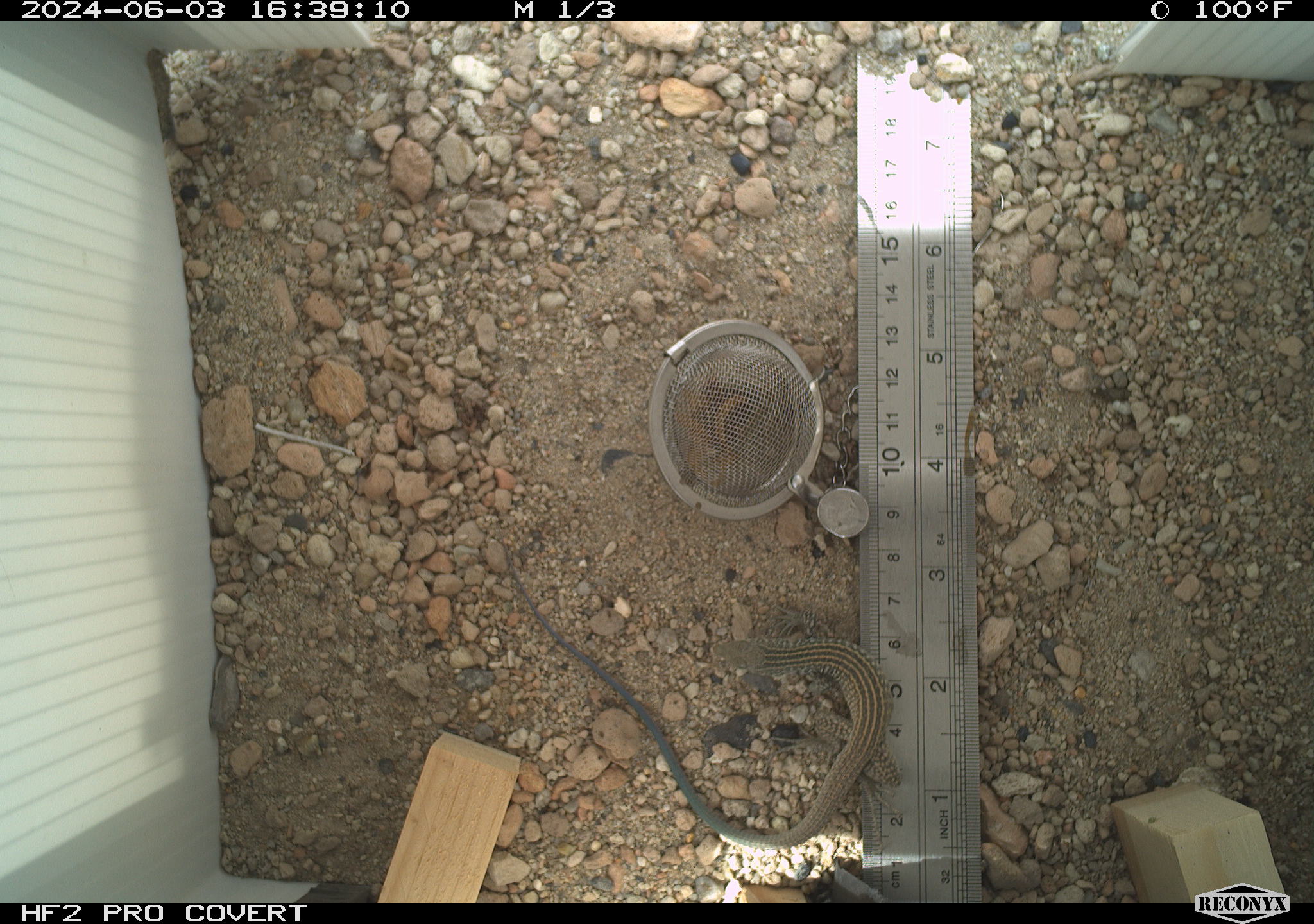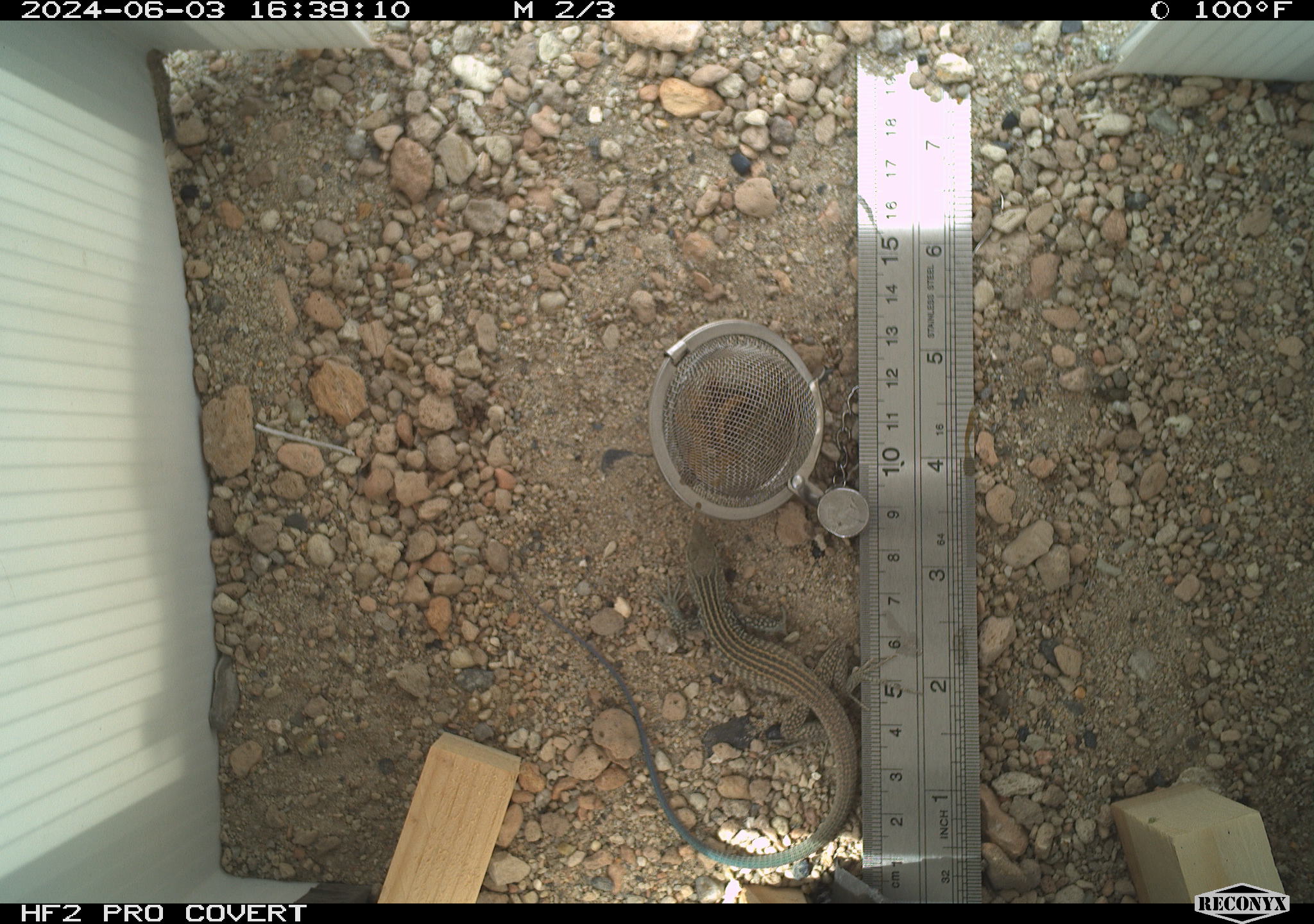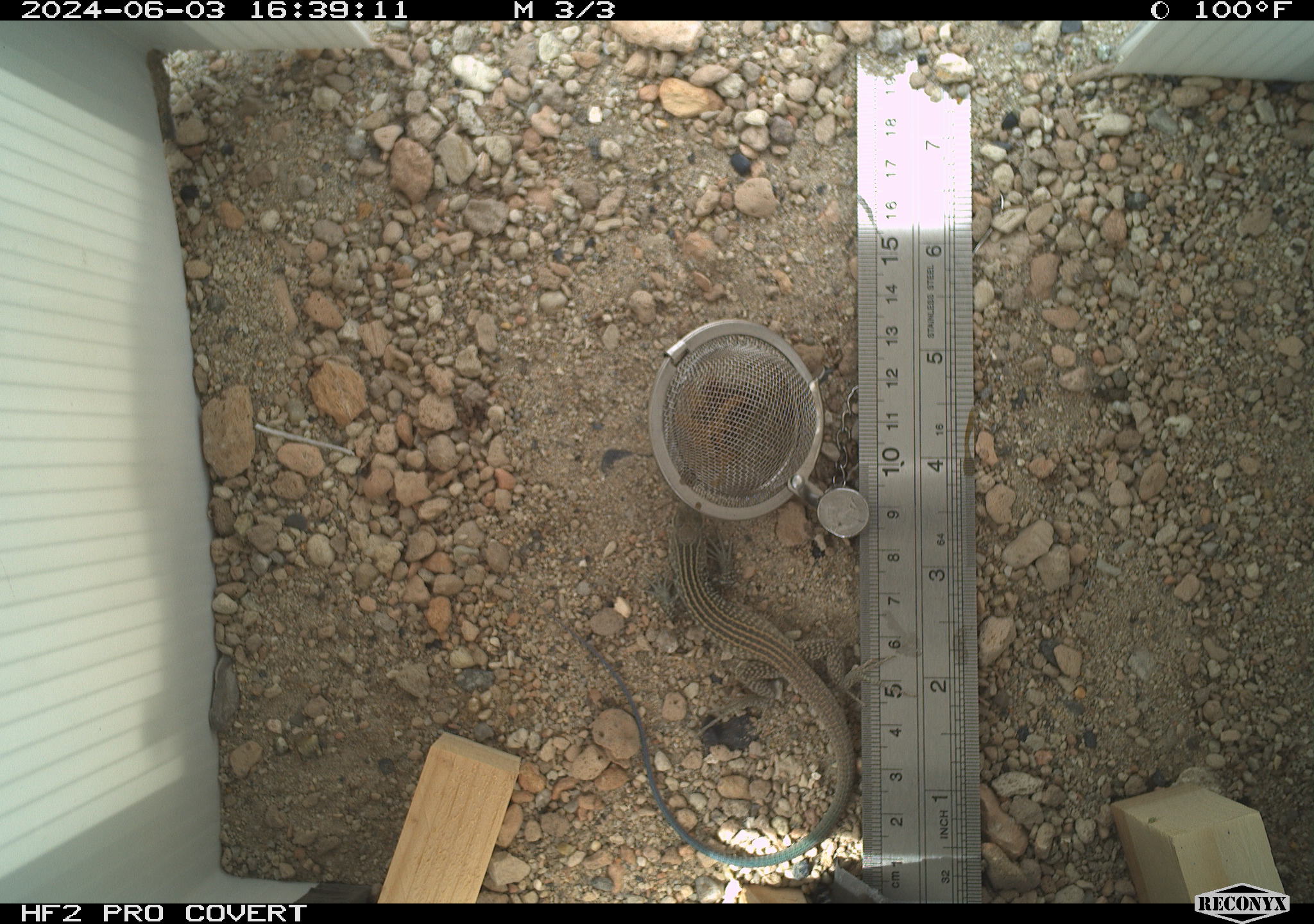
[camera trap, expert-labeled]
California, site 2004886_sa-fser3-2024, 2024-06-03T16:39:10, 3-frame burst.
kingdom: Animalia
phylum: Chordata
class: Reptilia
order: Squamata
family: Teiidae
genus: Aspidoscelis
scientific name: Aspidoscelis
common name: whiptail lizards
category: aspidoscelis species